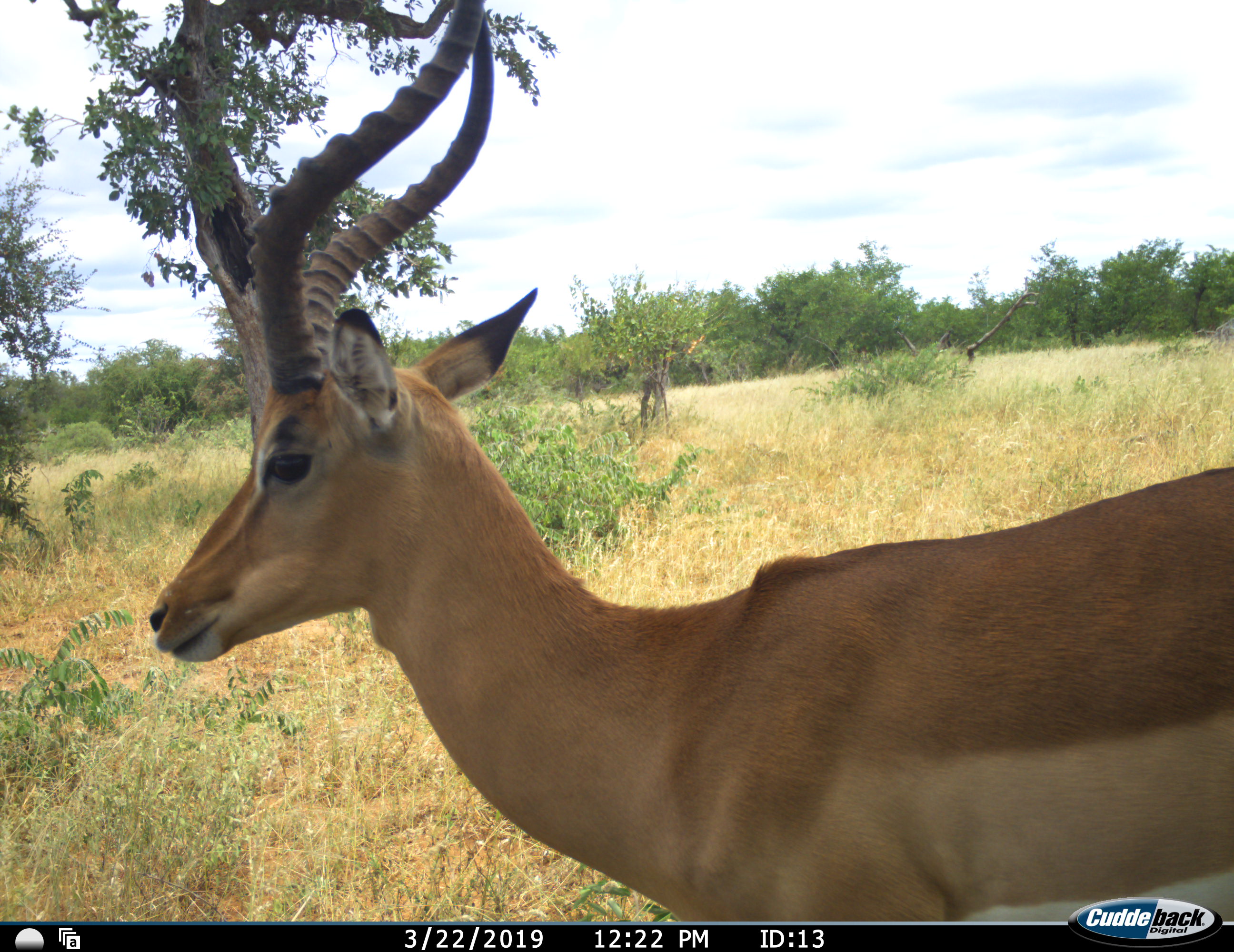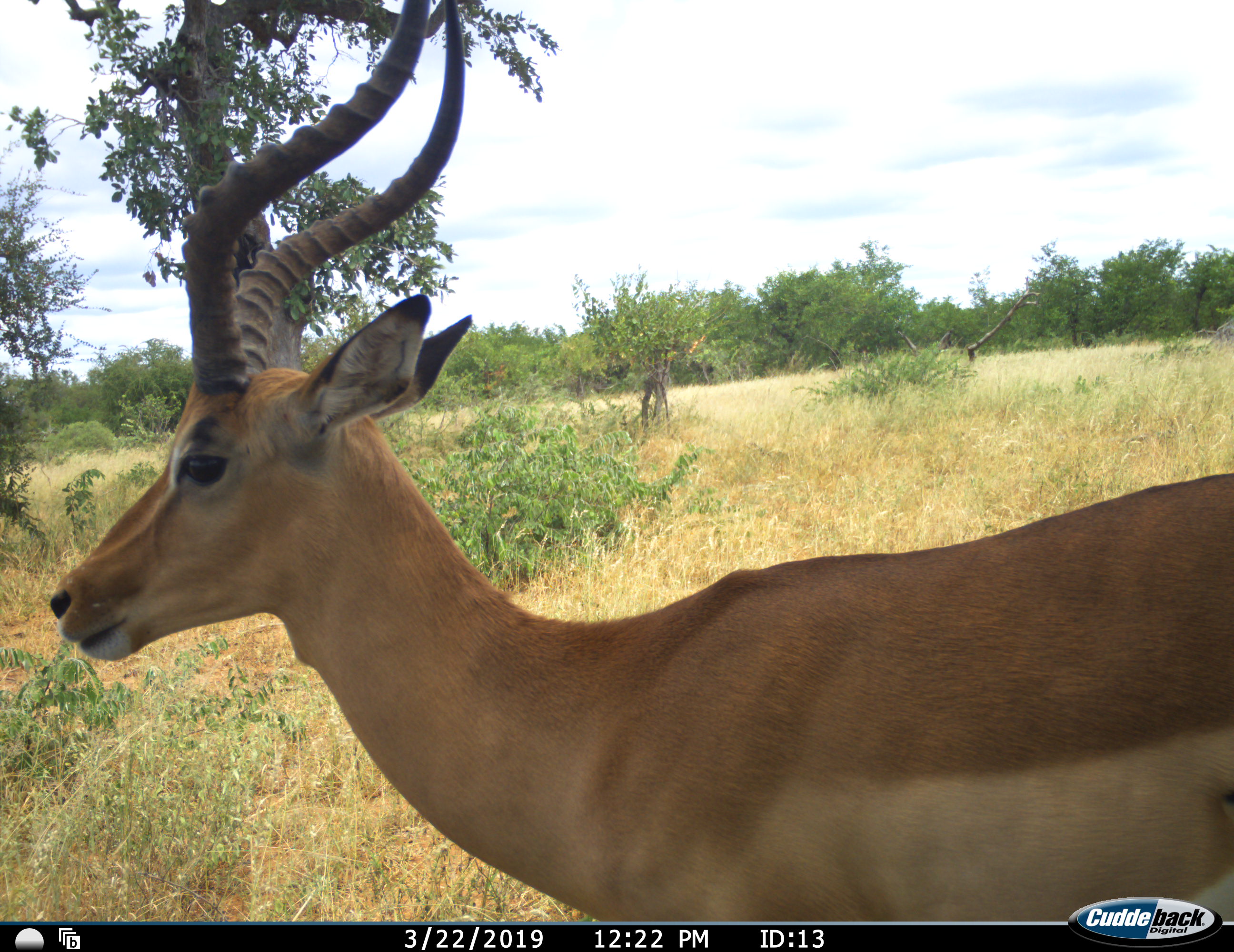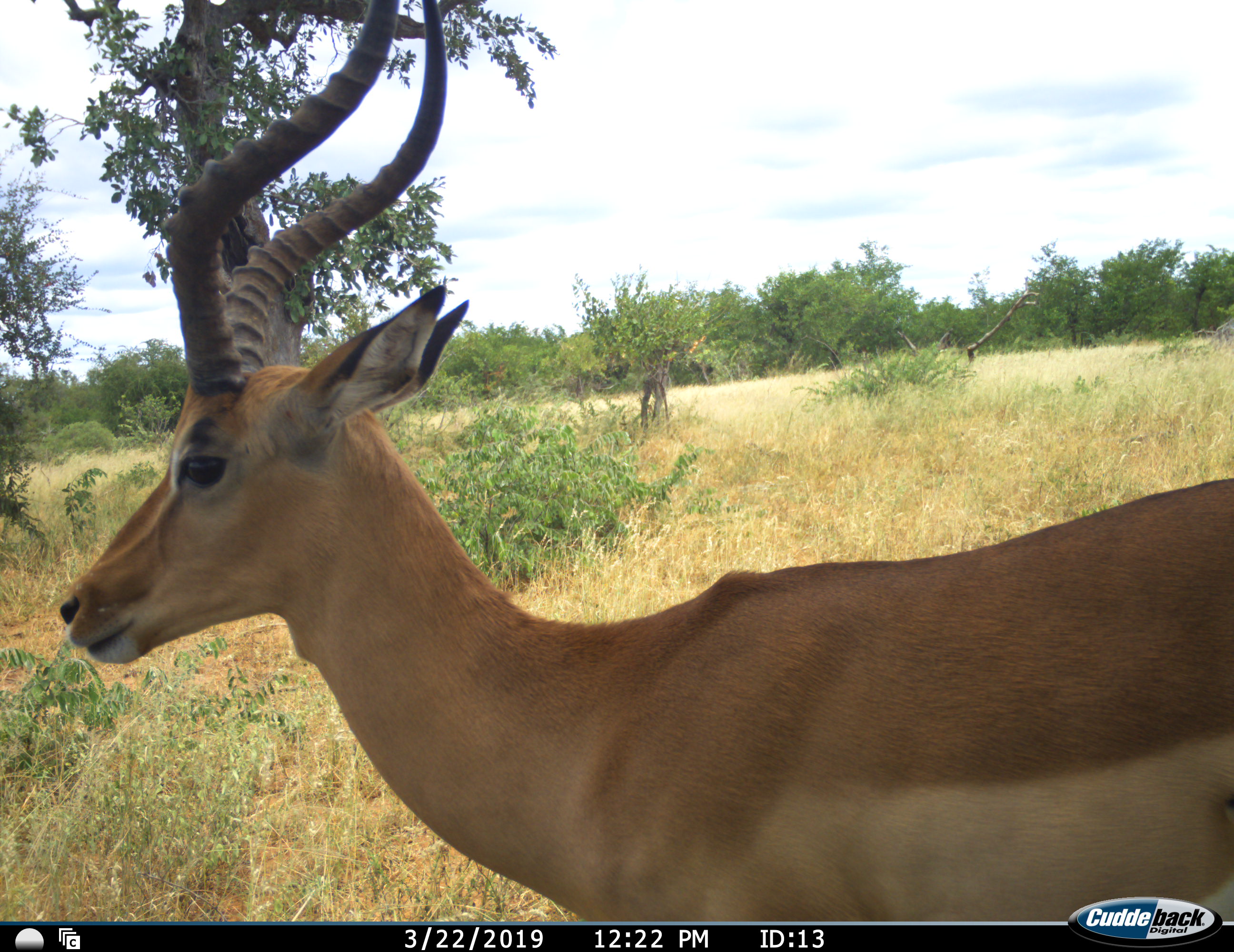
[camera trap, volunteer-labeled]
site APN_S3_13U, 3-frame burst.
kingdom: Animalia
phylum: Chordata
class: Mammalia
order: Artiodactyla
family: Bovidae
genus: Aepyceros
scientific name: Aepyceros melampus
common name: impala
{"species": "impala (Aepyceros melampus)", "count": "1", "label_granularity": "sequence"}